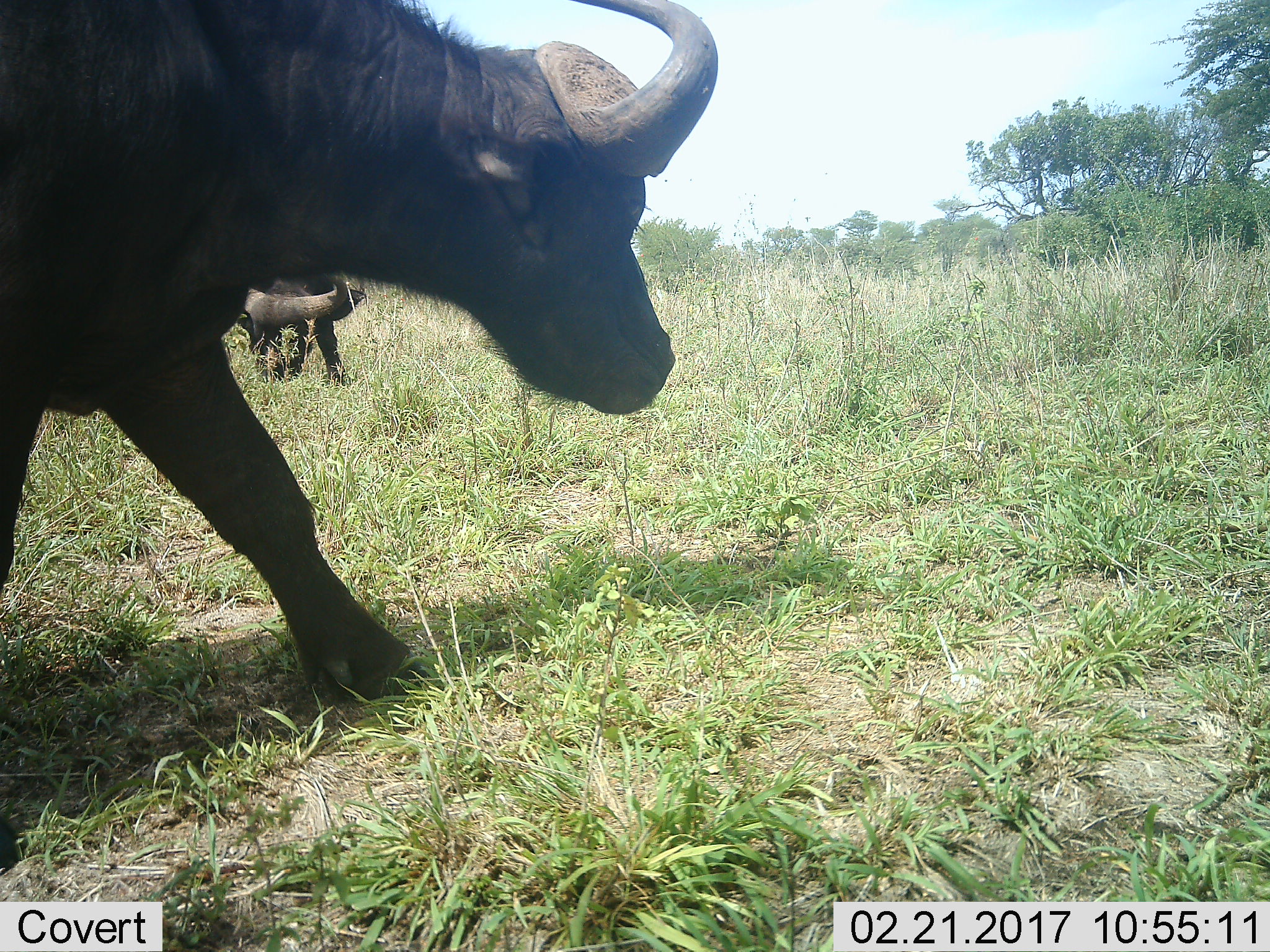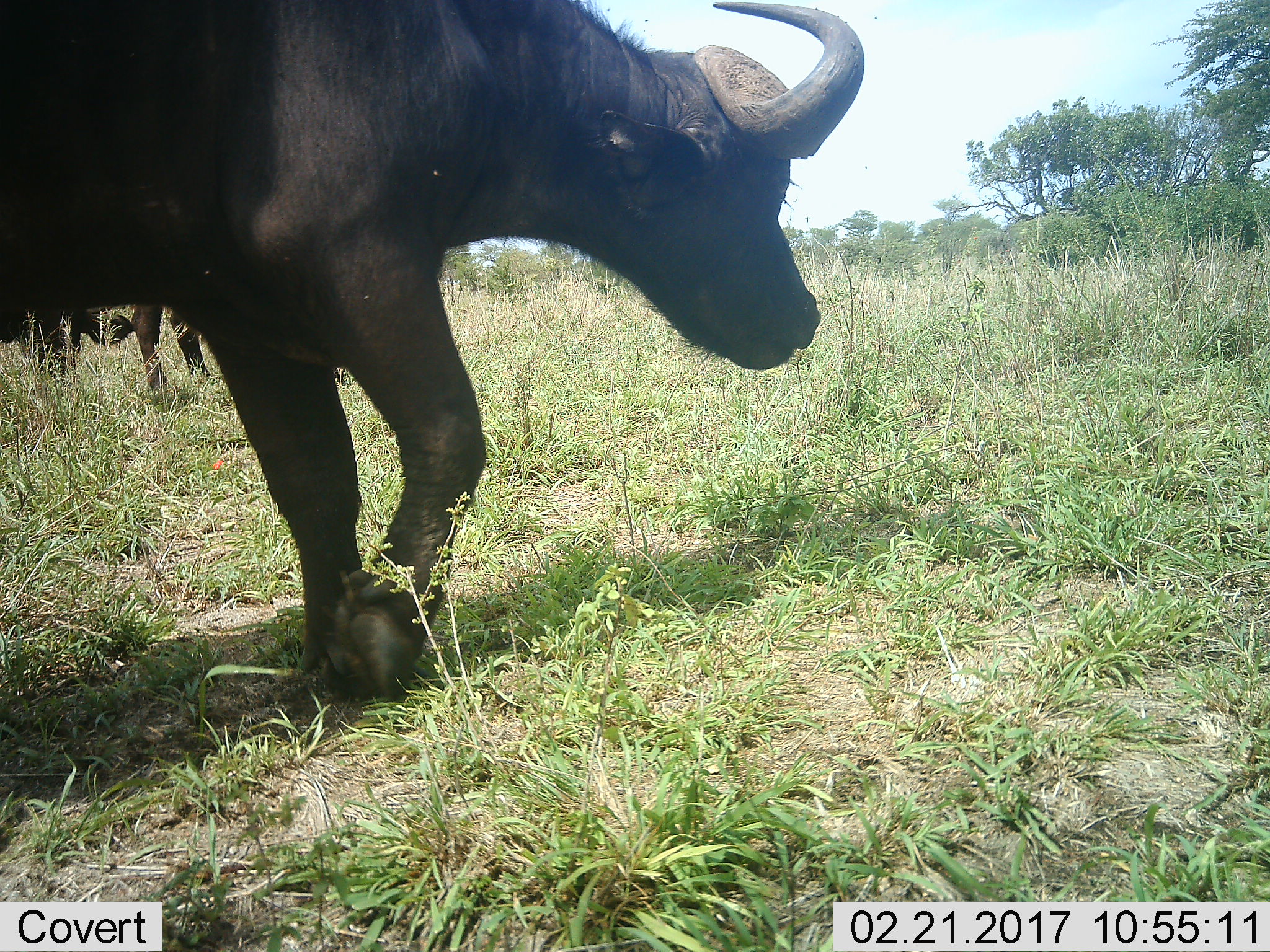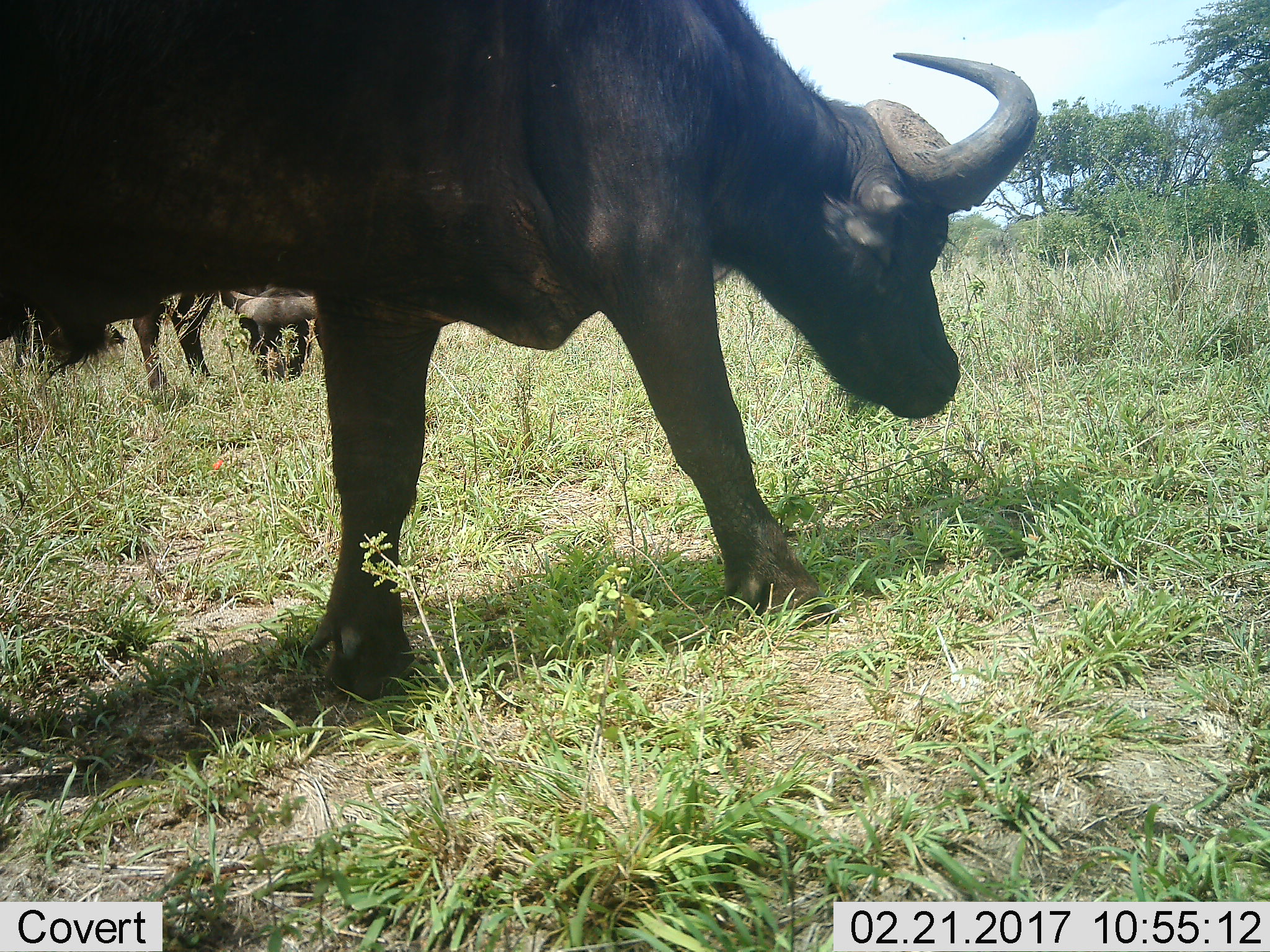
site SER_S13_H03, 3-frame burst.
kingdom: Animalia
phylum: Chordata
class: Mammalia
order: Artiodactyla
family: Bovidae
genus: Syncerus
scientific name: Syncerus caffer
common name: african buffalo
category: buffalo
Buffalo (african buffalo) (Syncerus caffer), count 3. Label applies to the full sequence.